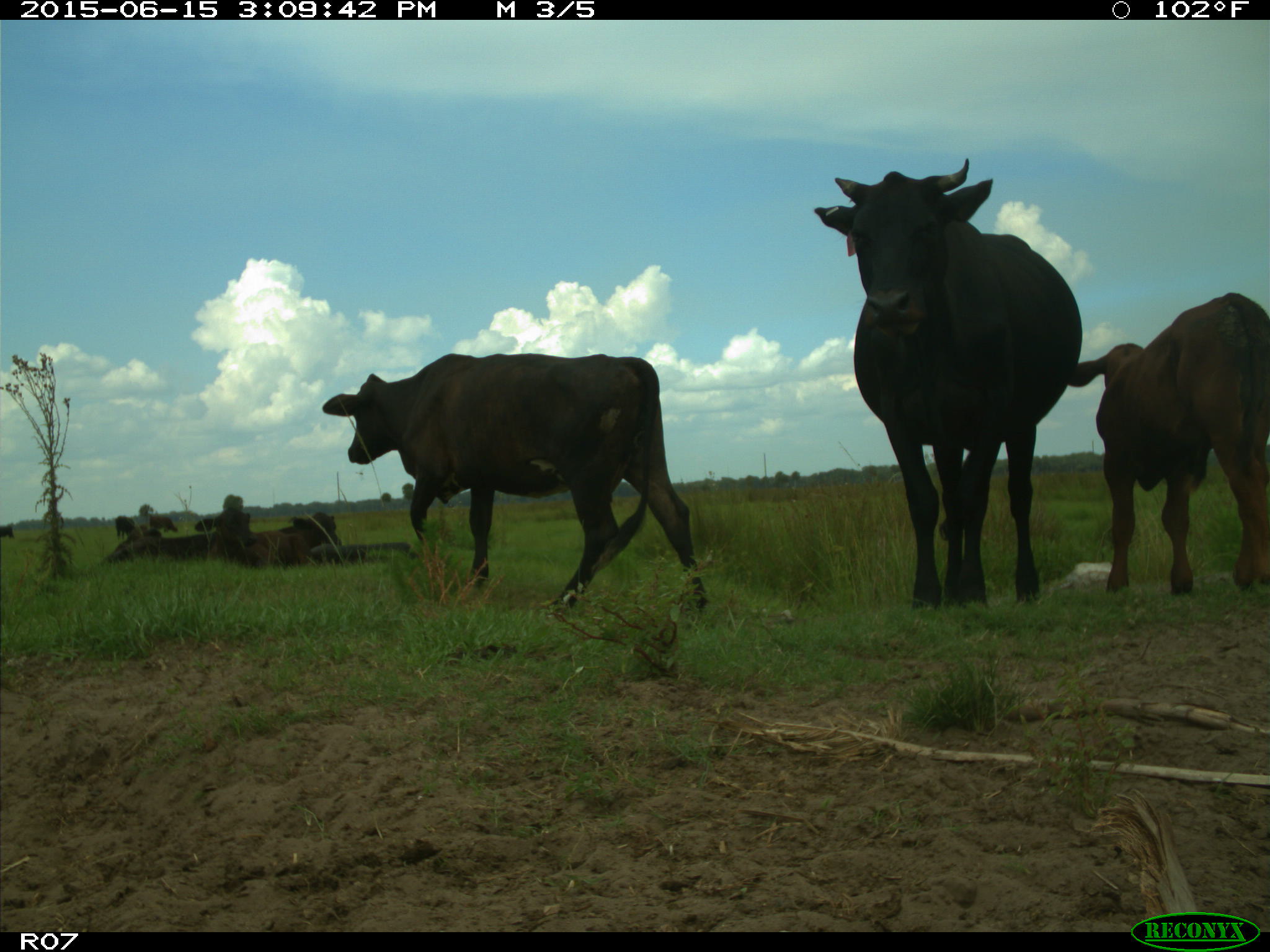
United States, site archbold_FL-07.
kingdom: Animalia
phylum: Chordata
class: Mammalia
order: Artiodactyla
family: Bovidae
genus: Bos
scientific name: Bos taurus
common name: domestic cow